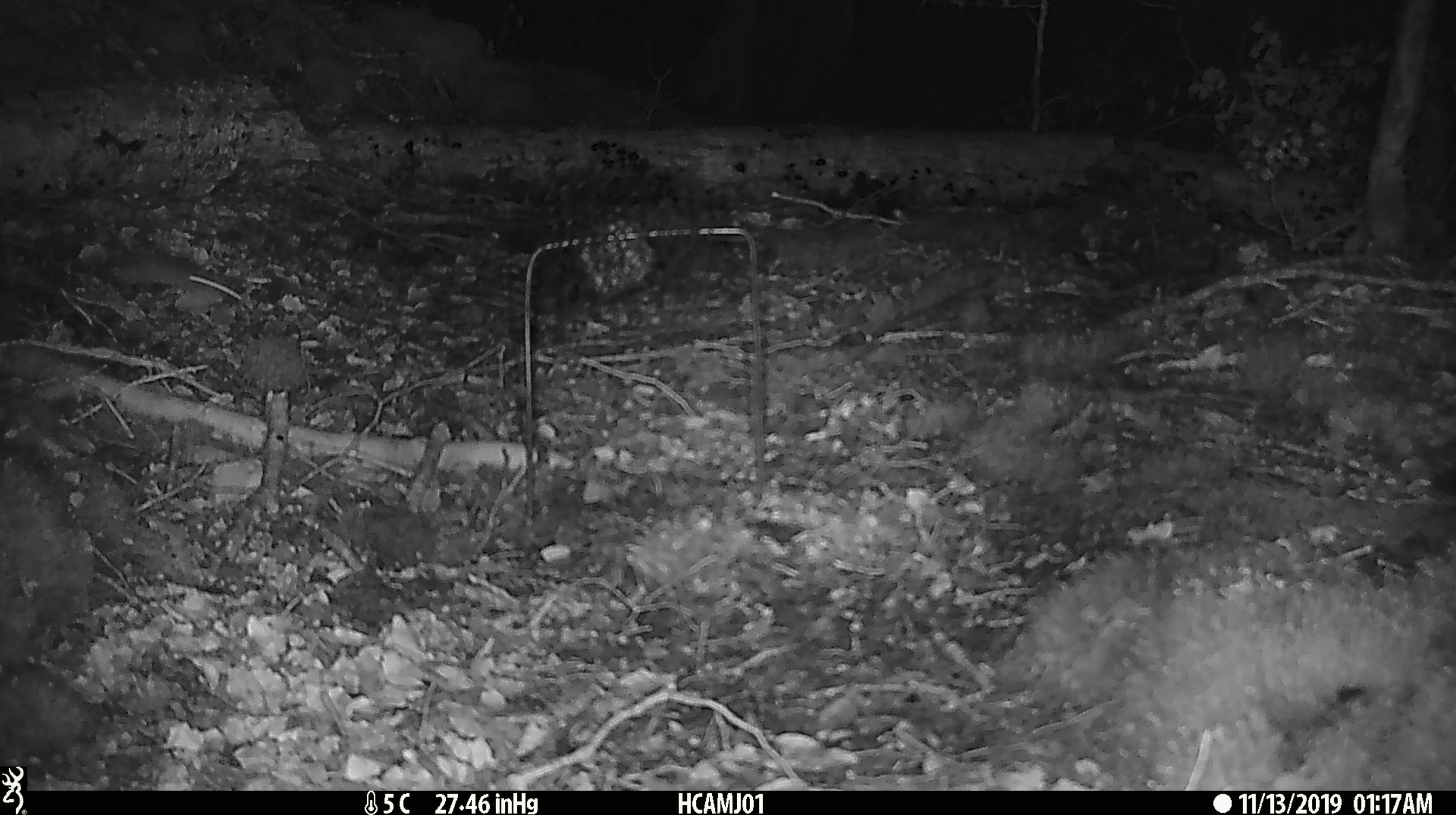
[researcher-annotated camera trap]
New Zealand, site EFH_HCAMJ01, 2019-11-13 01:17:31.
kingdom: Animalia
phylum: Chordata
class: Mammalia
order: Rodentia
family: Muridae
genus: Mus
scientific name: Mus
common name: mouse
Mouse (Mus).